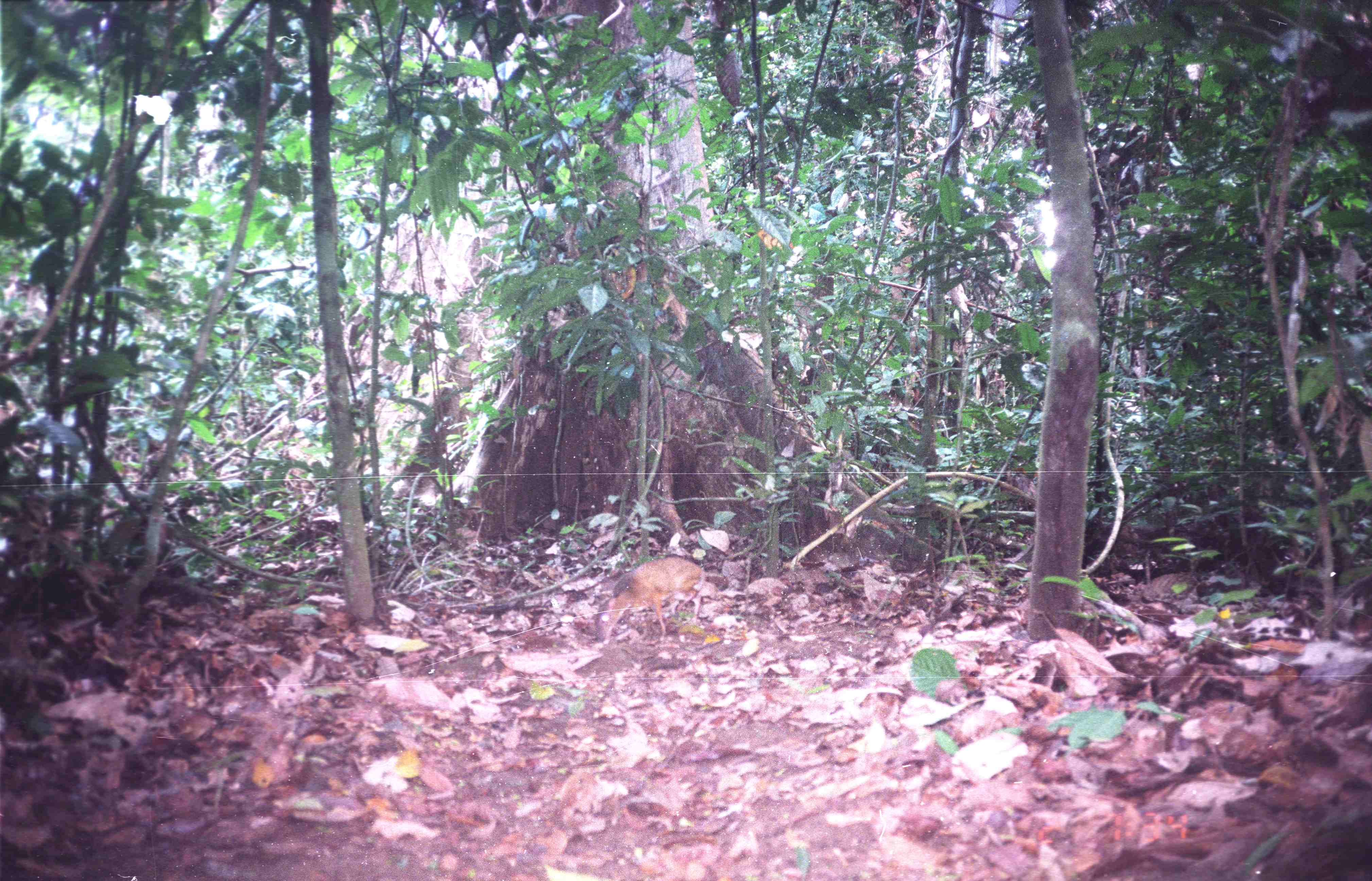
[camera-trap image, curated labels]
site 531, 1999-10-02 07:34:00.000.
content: unidentified animal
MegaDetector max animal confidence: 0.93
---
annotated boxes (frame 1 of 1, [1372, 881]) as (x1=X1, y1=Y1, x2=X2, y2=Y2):
unknown: (x1=592, y1=554, x2=705, y2=645)